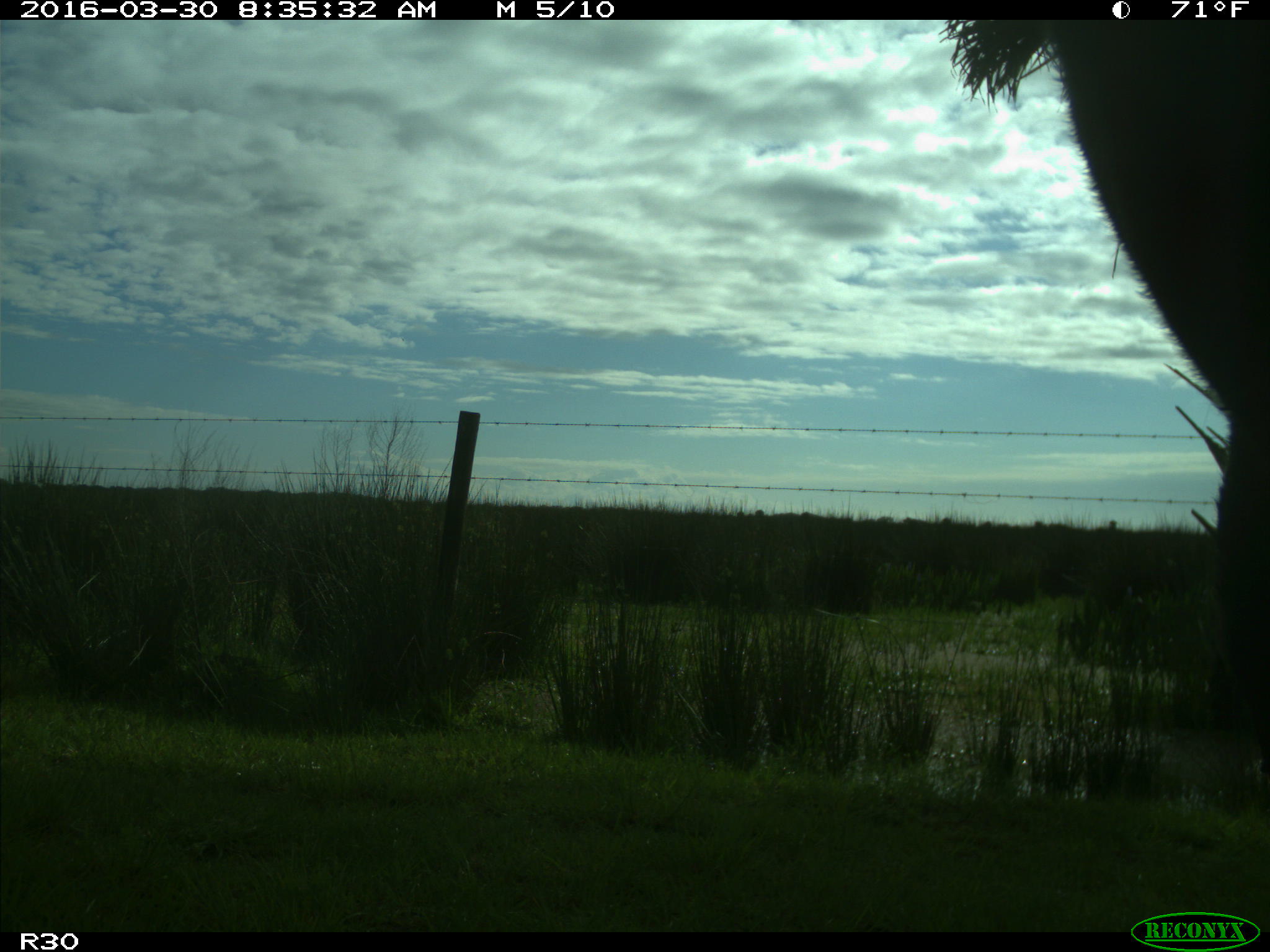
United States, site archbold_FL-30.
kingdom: Animalia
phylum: Chordata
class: Mammalia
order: Artiodactyla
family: Bovidae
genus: Bos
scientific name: Bos taurus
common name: domestic cow